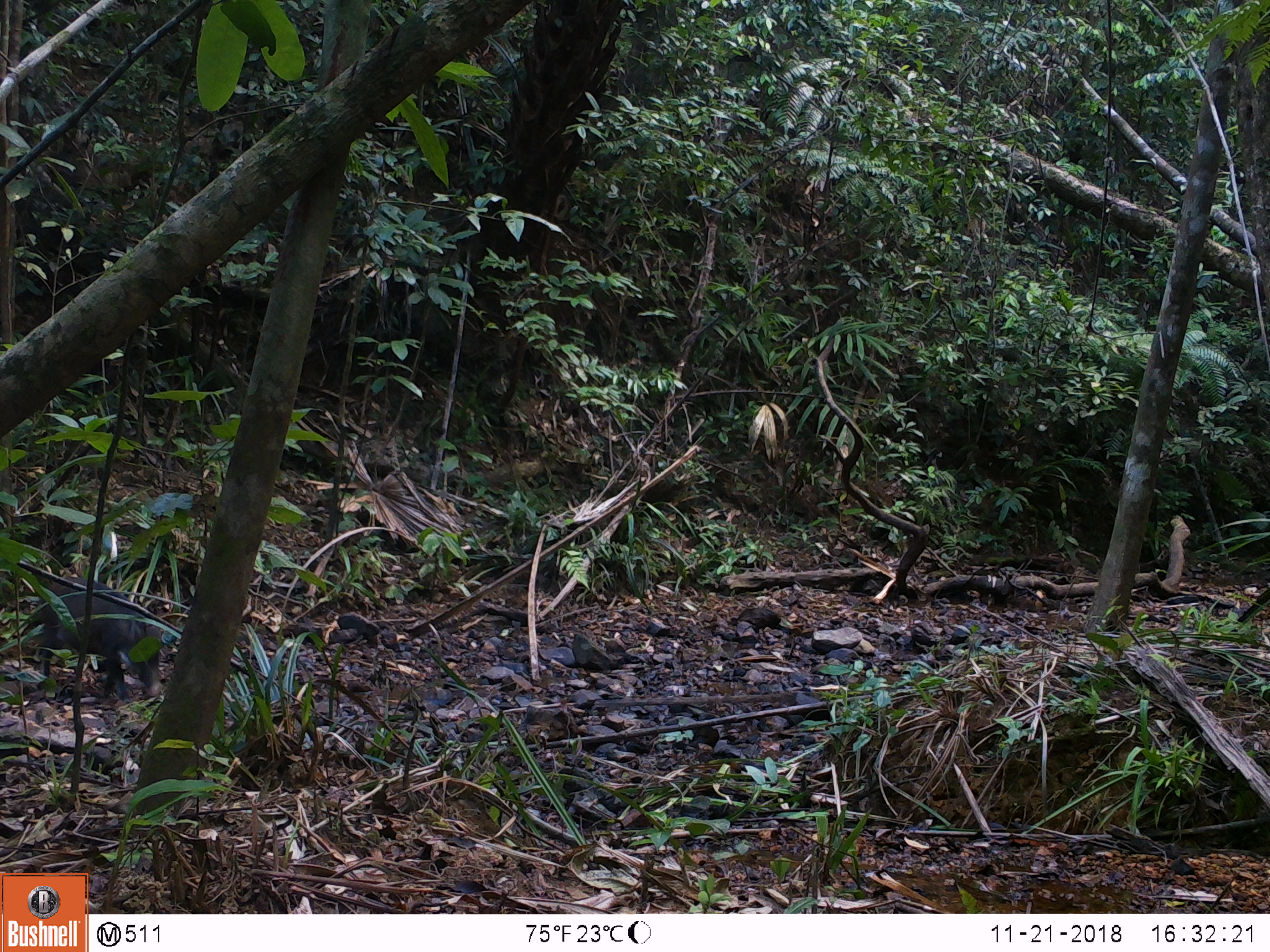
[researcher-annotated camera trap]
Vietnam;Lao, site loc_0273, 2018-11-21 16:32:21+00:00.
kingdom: Animalia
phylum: Chordata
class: Mammalia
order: Artiodactyla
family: Suidae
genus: Sus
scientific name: Sus scrofa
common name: eurasian wild pig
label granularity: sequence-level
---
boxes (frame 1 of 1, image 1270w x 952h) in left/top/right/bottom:
eurasian wild pig: 20/576/161/702